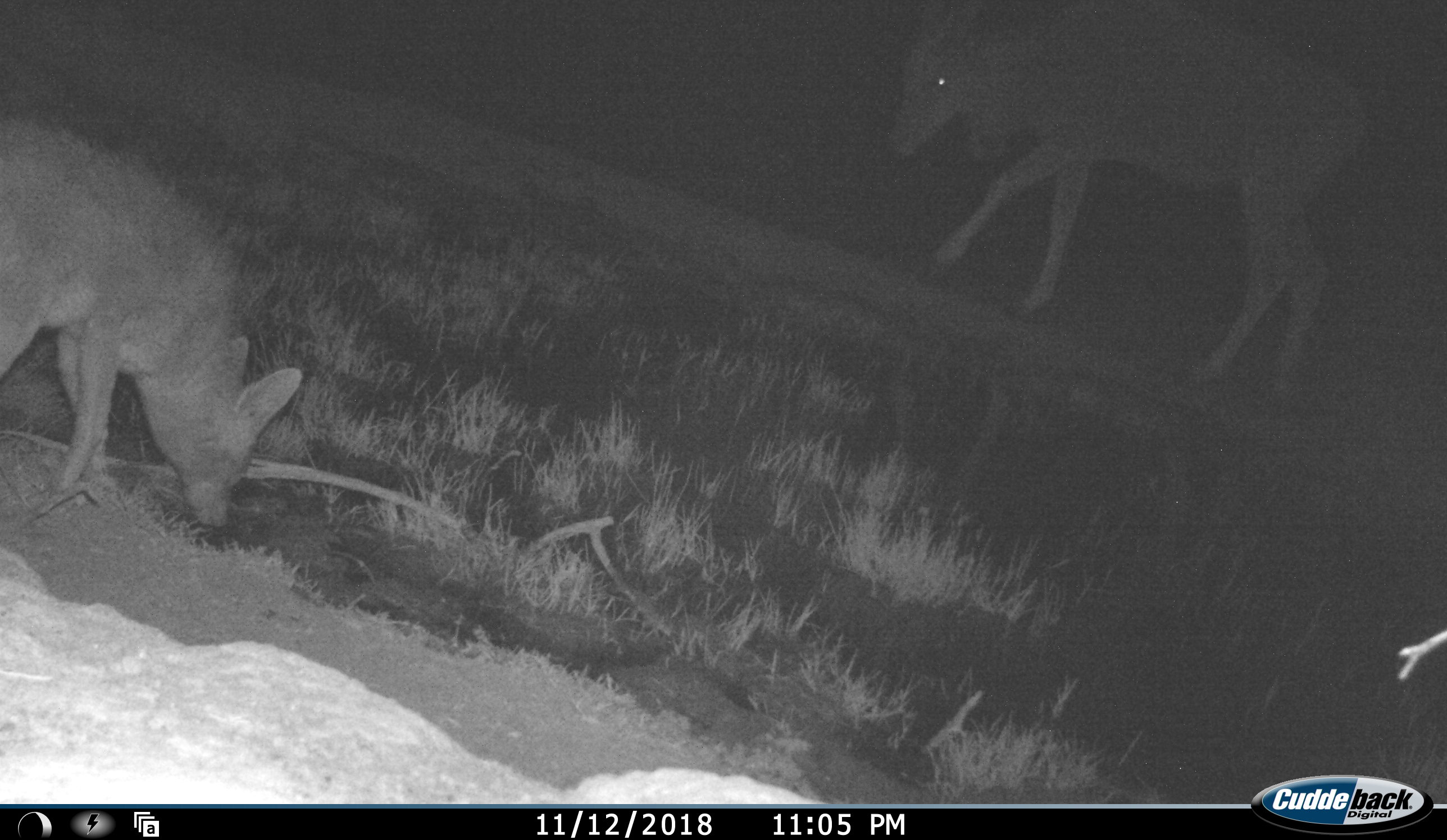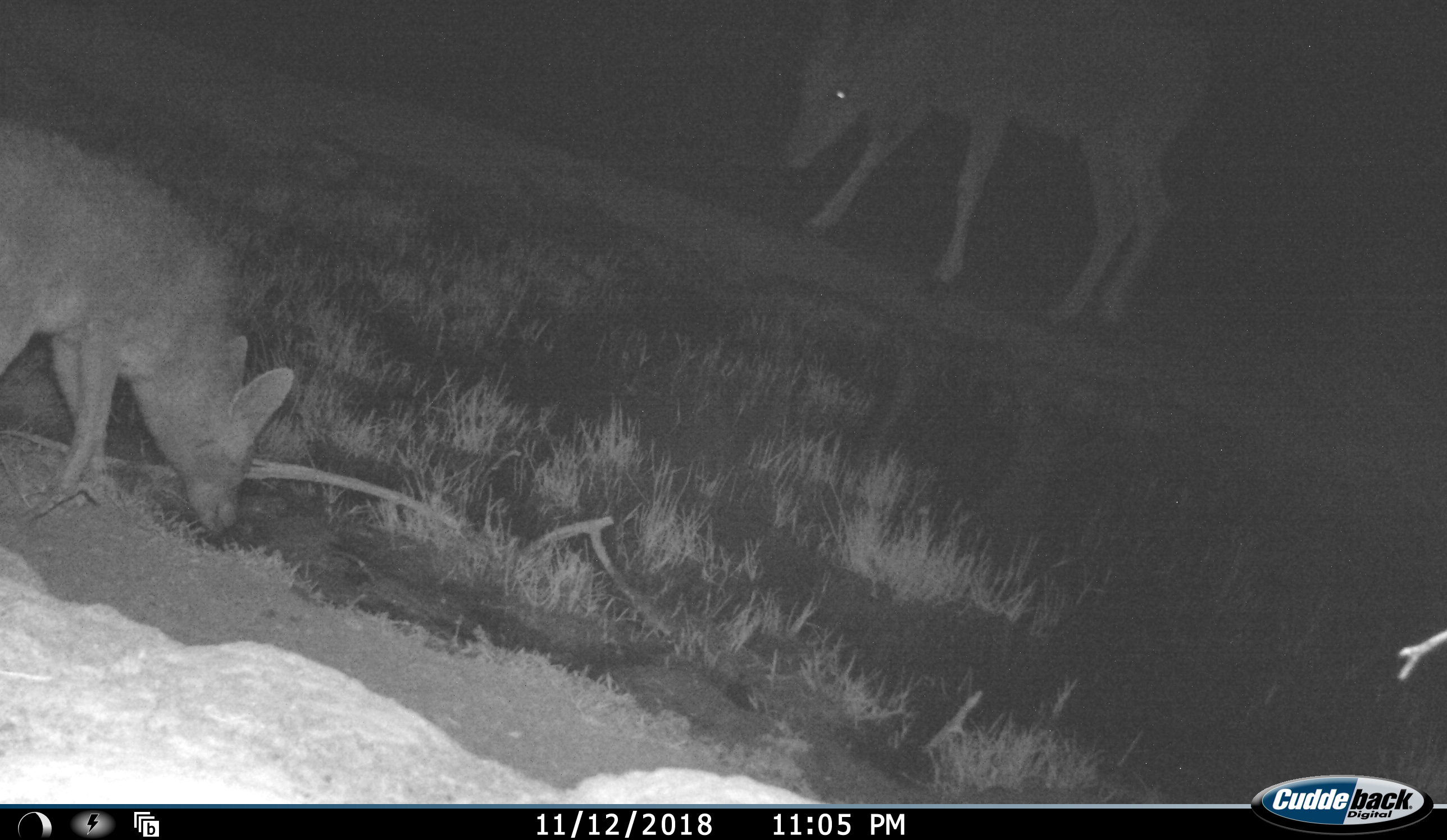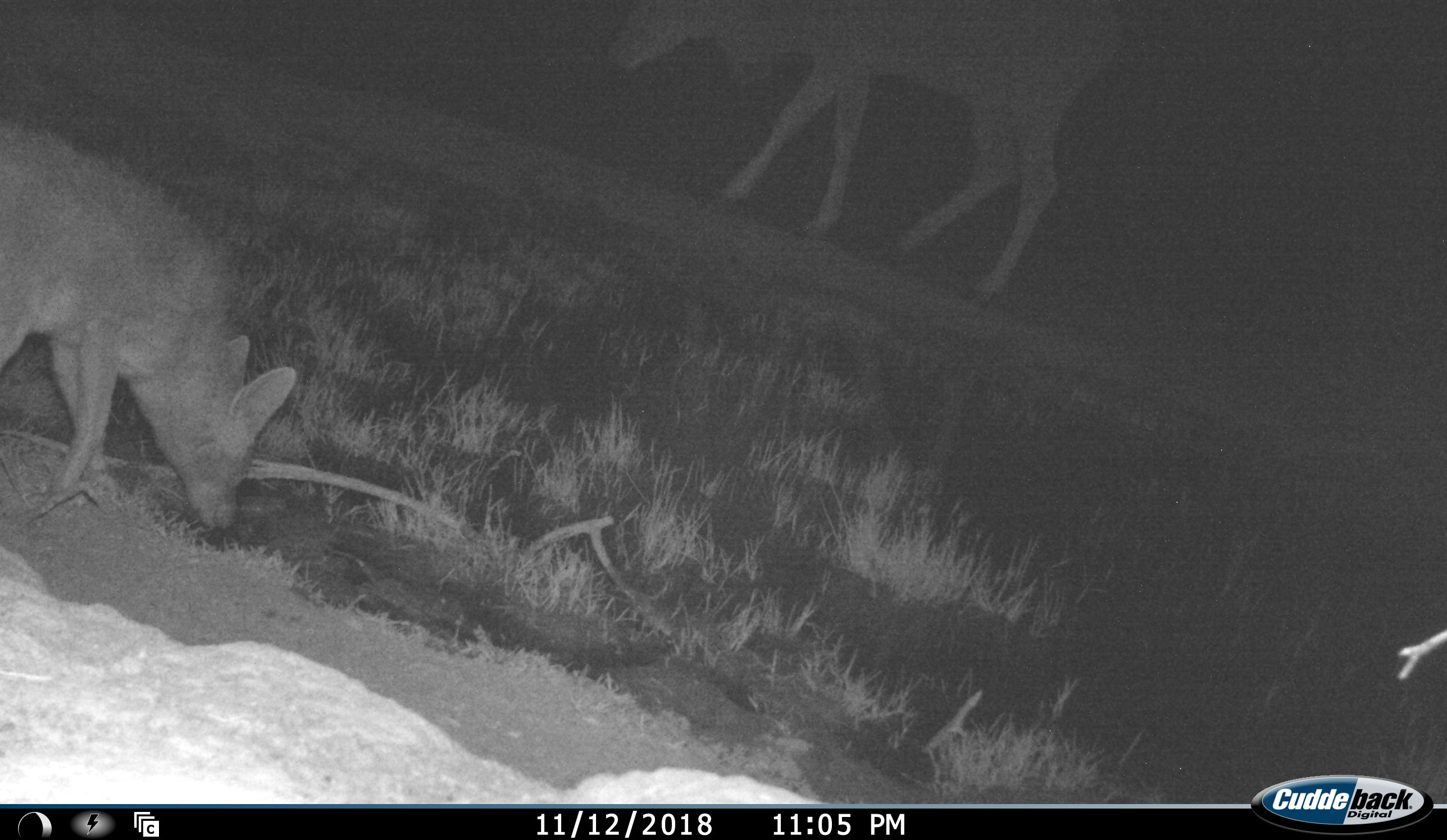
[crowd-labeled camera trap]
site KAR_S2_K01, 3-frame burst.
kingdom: Animalia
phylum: Chordata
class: Mammalia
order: Artiodactyla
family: Bovidae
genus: Tragelaphus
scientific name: Tragelaphus oryx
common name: eland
Eland (Tragelaphus oryx), count 1. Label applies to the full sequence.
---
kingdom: Animalia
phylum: Chordata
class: Mammalia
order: Carnivora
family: Canidae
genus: Lupulella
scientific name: Lupulella mesomelas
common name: black-backed jackal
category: jackalblackbacked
Jackalblackbacked (black-backed jackal) (Lupulella mesomelas), count 1. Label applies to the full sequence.